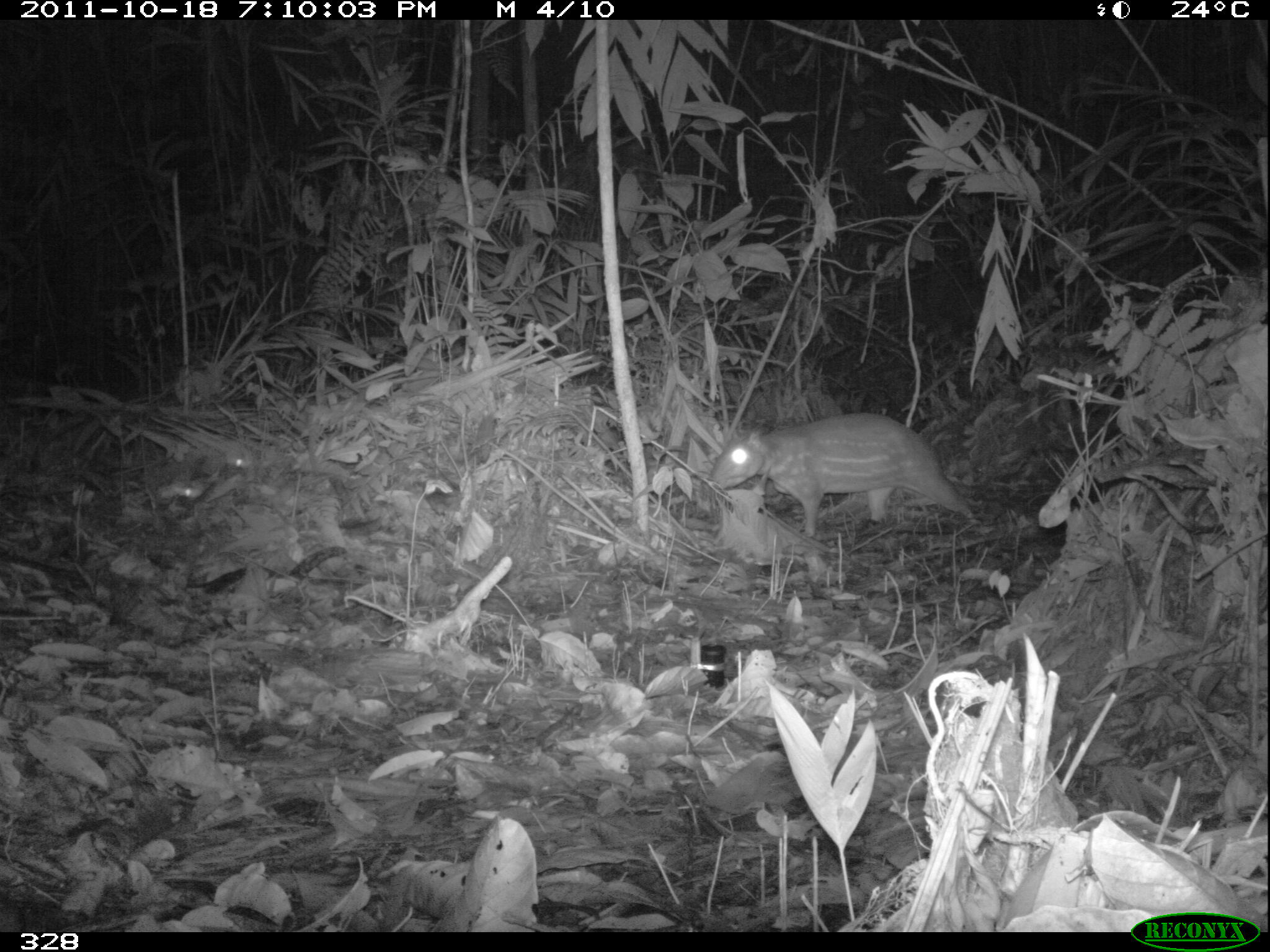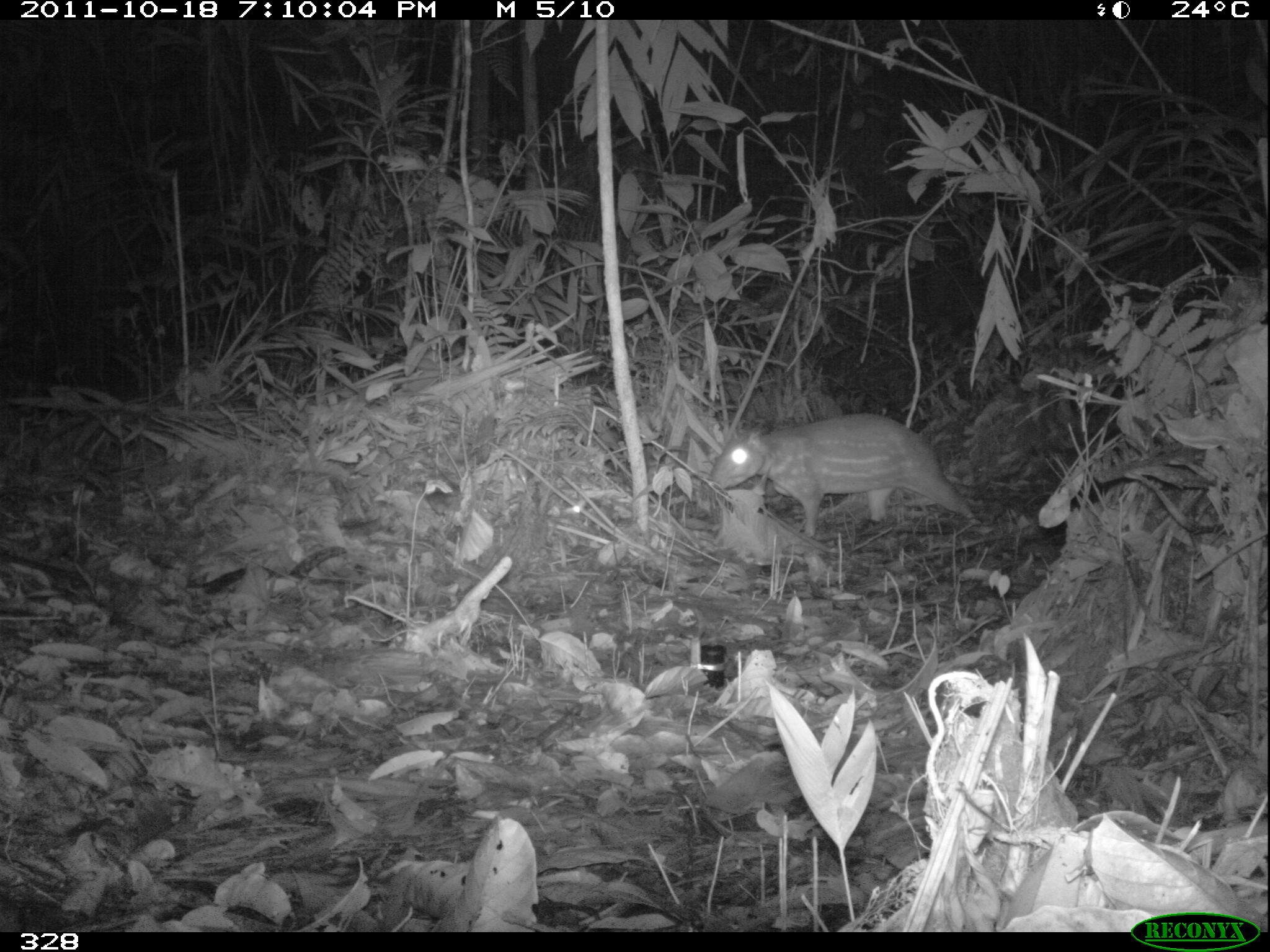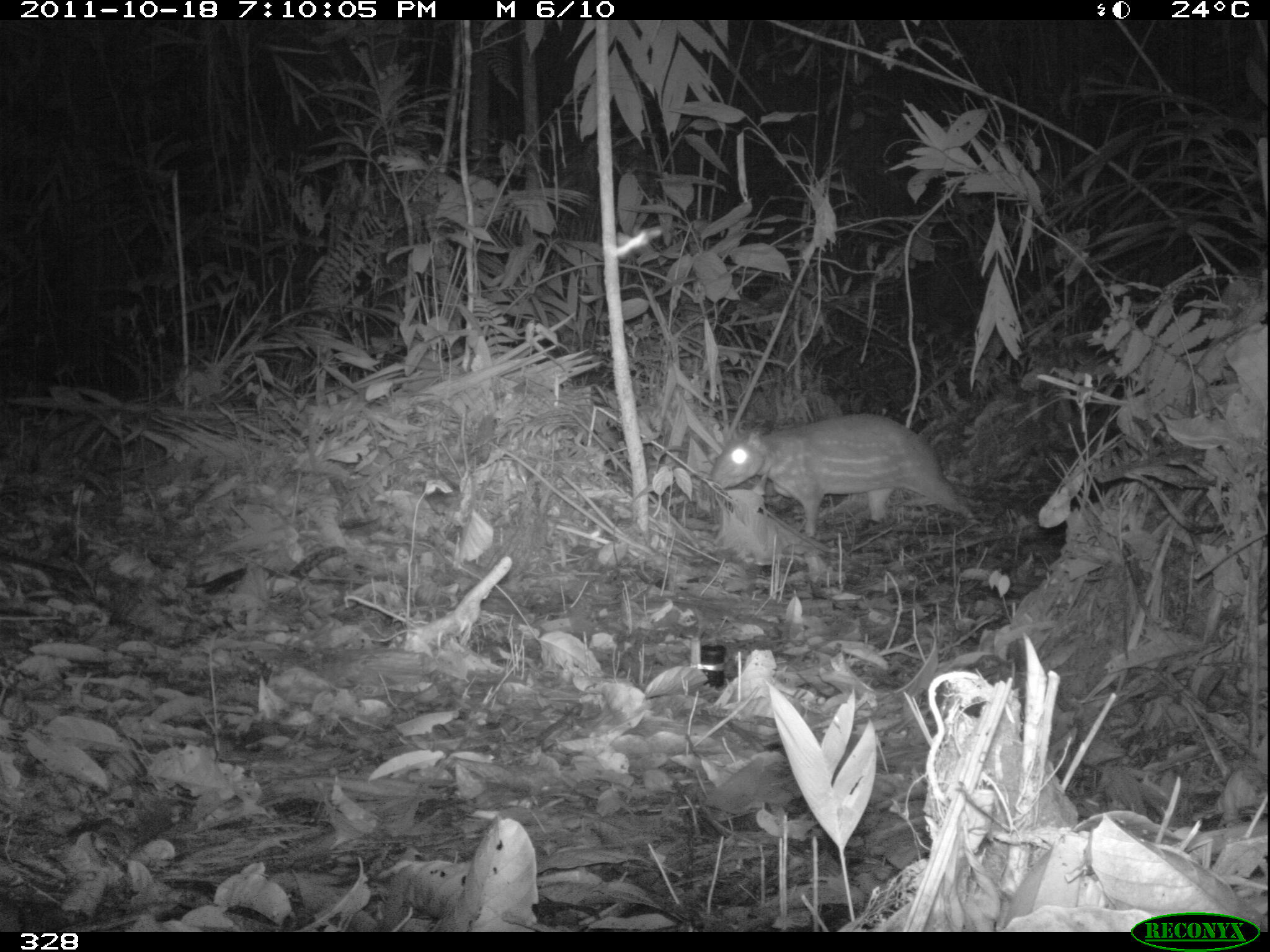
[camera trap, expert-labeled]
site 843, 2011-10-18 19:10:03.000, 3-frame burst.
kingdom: Animalia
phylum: Chordata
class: Mammalia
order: Rodentia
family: Cuniculidae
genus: Cuniculus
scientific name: Cuniculus paca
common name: spotted paca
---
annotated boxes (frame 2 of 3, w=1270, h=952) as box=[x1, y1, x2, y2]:
cuniculus paca: box=[710, 412, 981, 536]